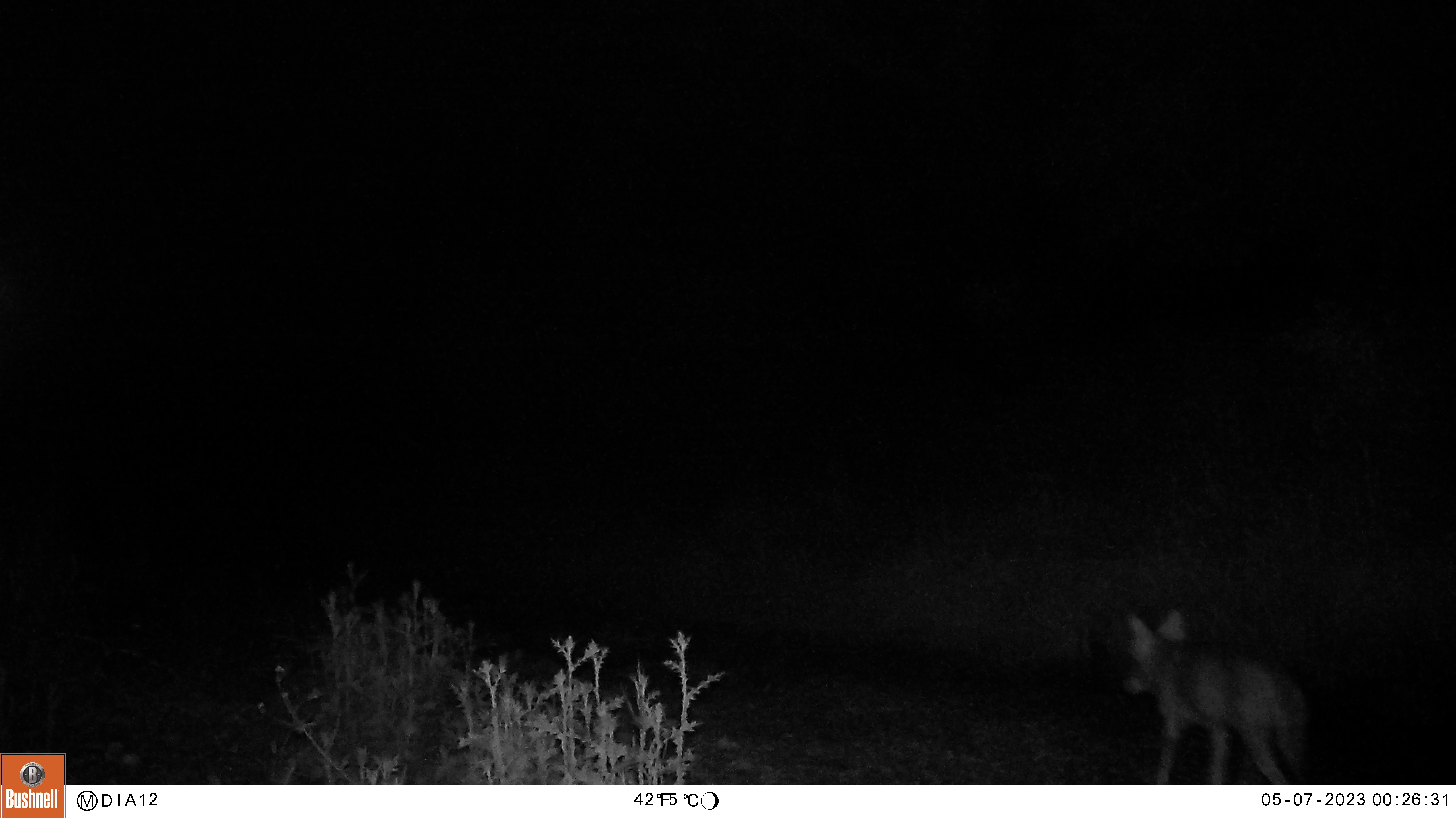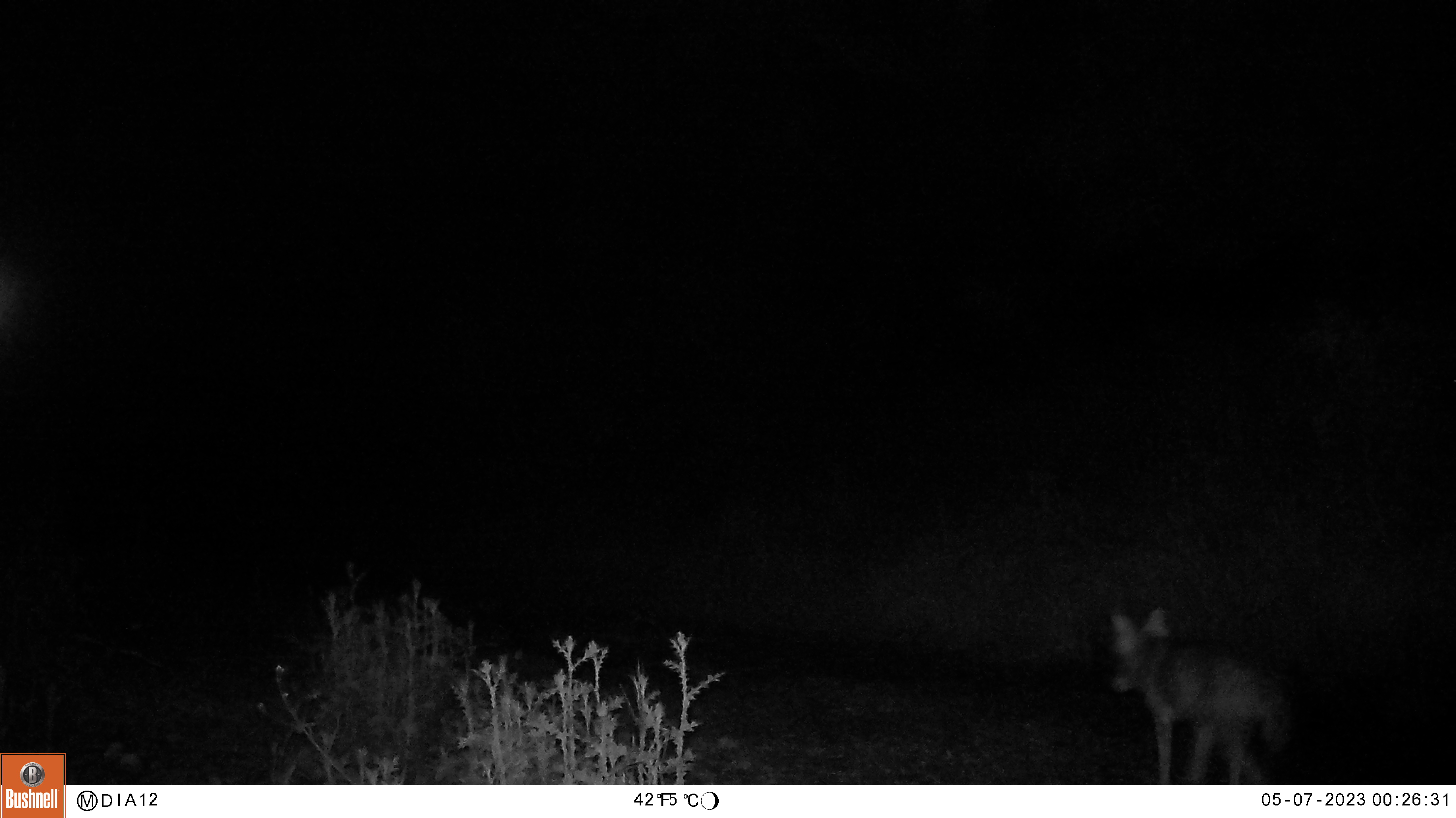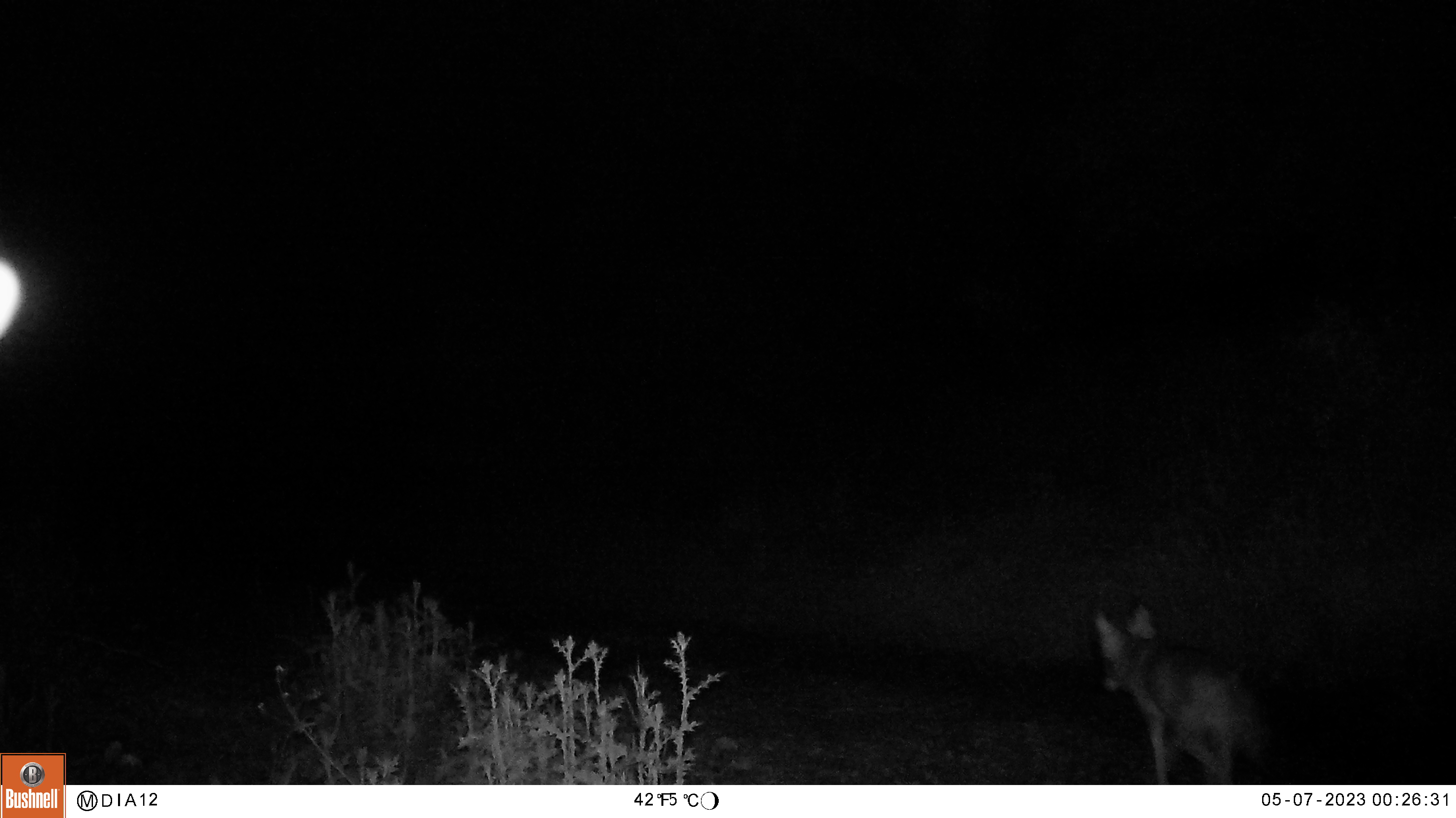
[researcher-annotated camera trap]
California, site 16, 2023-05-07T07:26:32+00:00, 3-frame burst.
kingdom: Animalia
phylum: Chordata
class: Mammalia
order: Carnivora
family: Canidae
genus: Canis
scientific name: Canis latrans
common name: coyote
Coyote (Canis latrans).